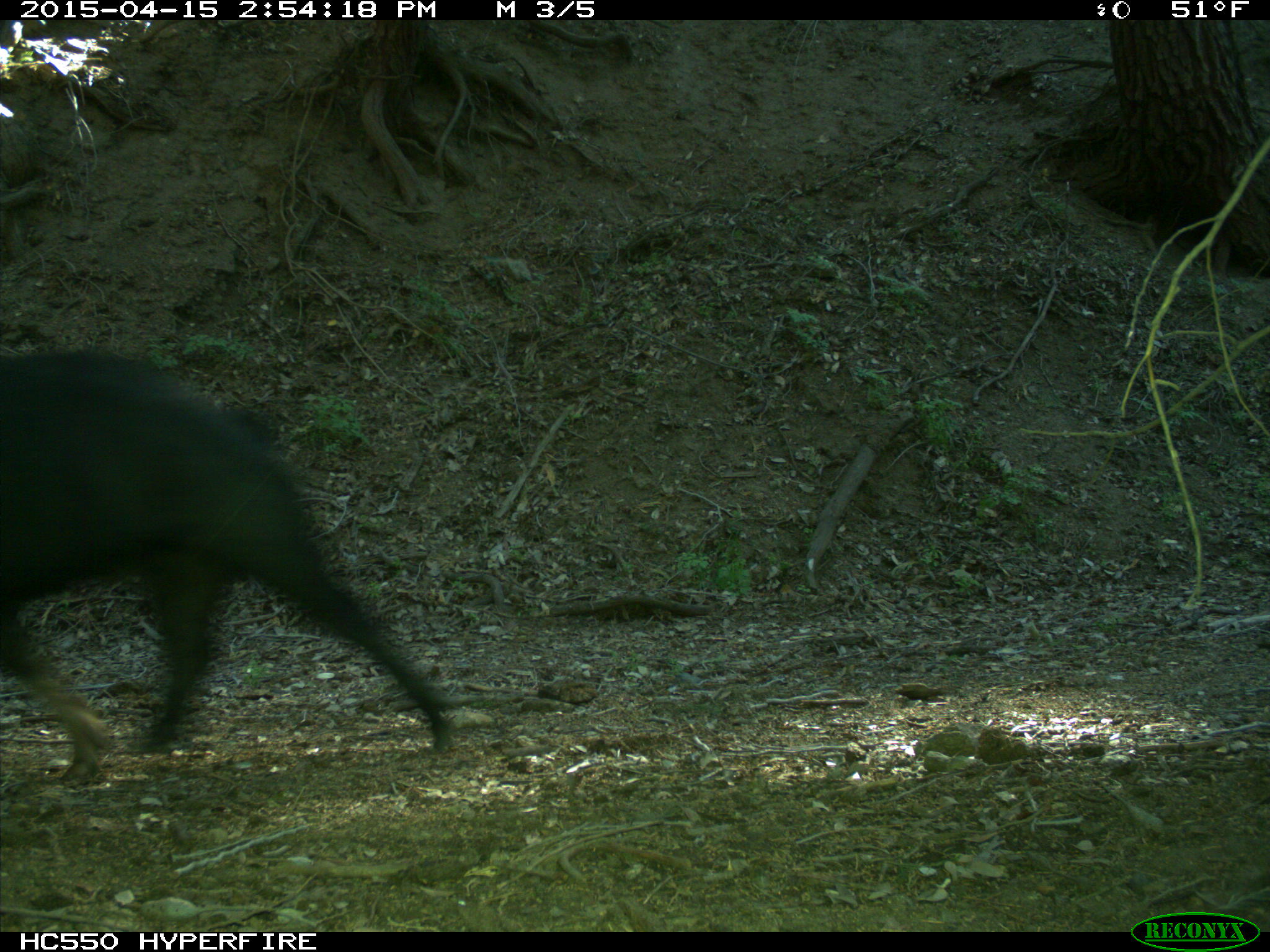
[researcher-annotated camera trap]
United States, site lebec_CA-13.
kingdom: Animalia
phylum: Chordata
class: Mammalia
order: Artiodactyla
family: Suidae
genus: Sus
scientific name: Sus scrofa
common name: wild boar